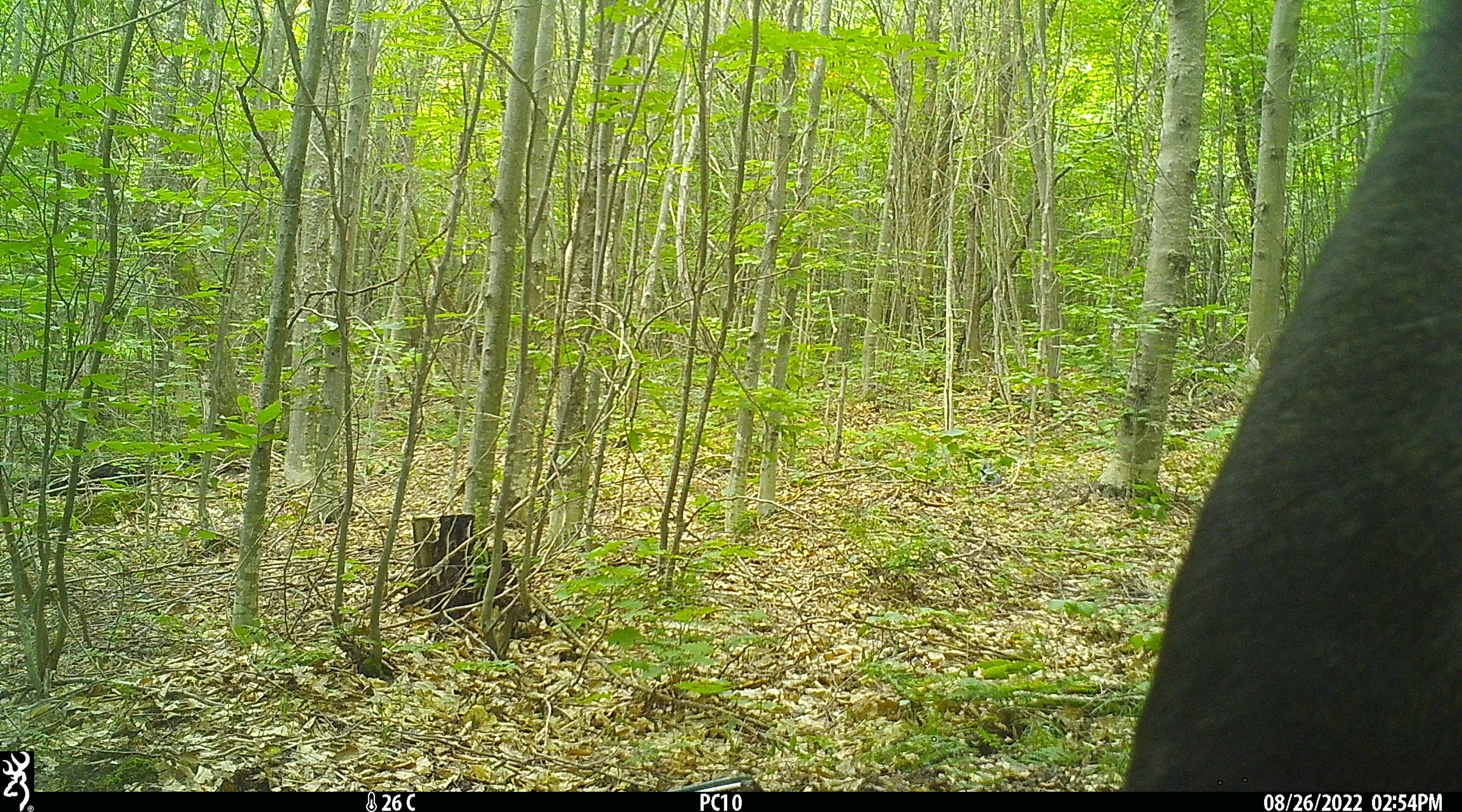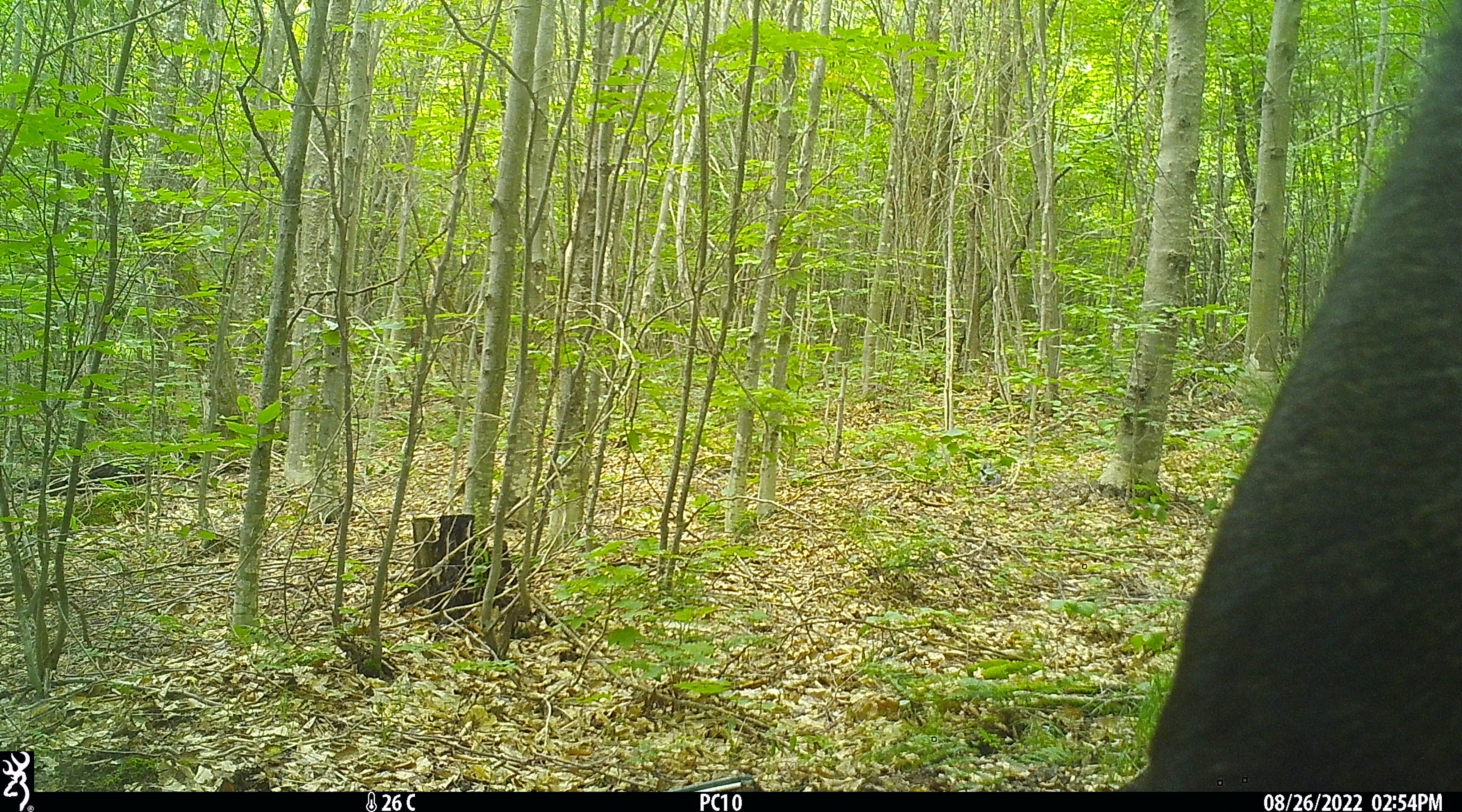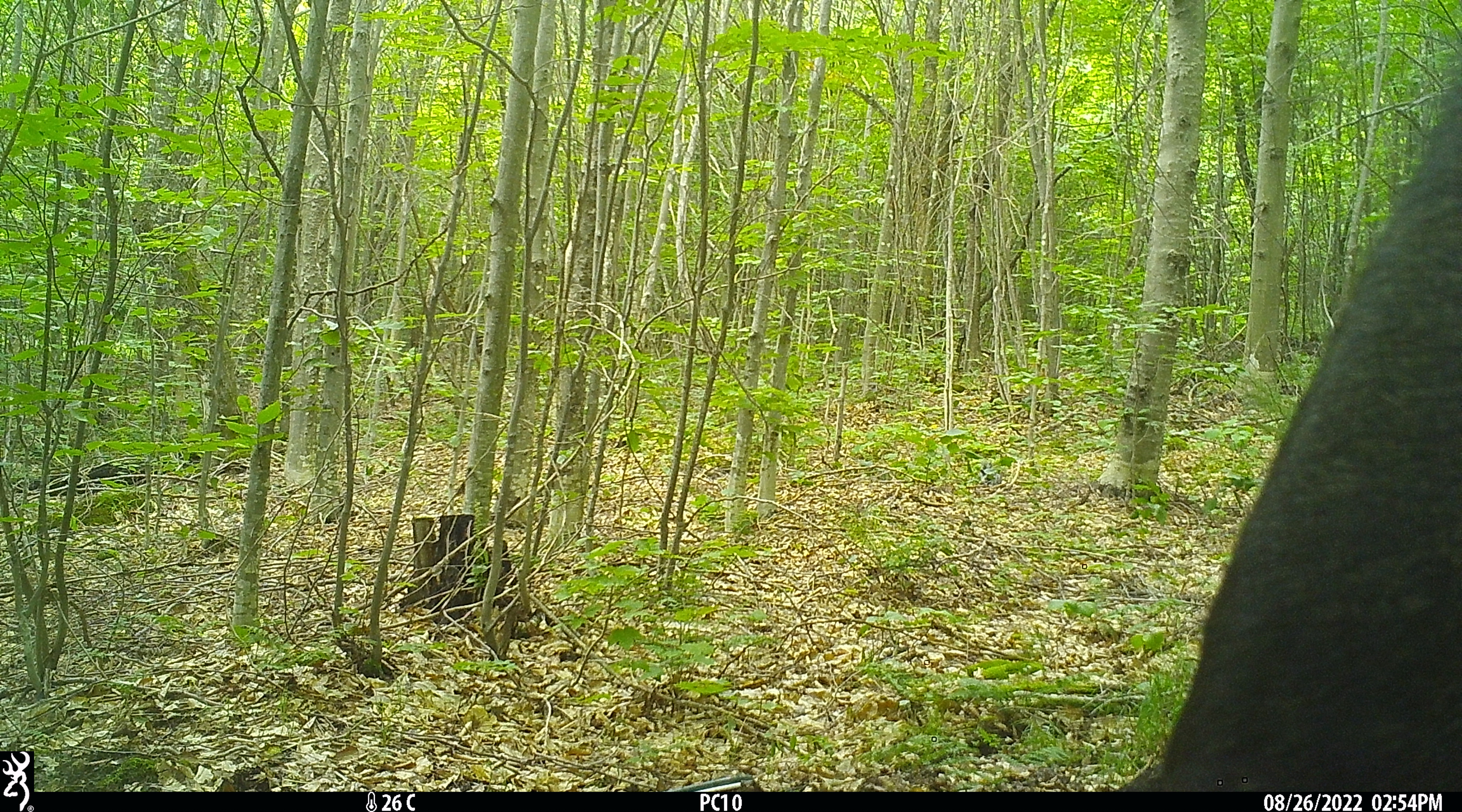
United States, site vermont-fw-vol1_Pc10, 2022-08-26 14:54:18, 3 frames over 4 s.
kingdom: Animalia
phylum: Chordata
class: Mammalia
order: Artiodactyla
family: Cervidae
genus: Alces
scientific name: Alces alces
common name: moose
Moose (Alces alces).